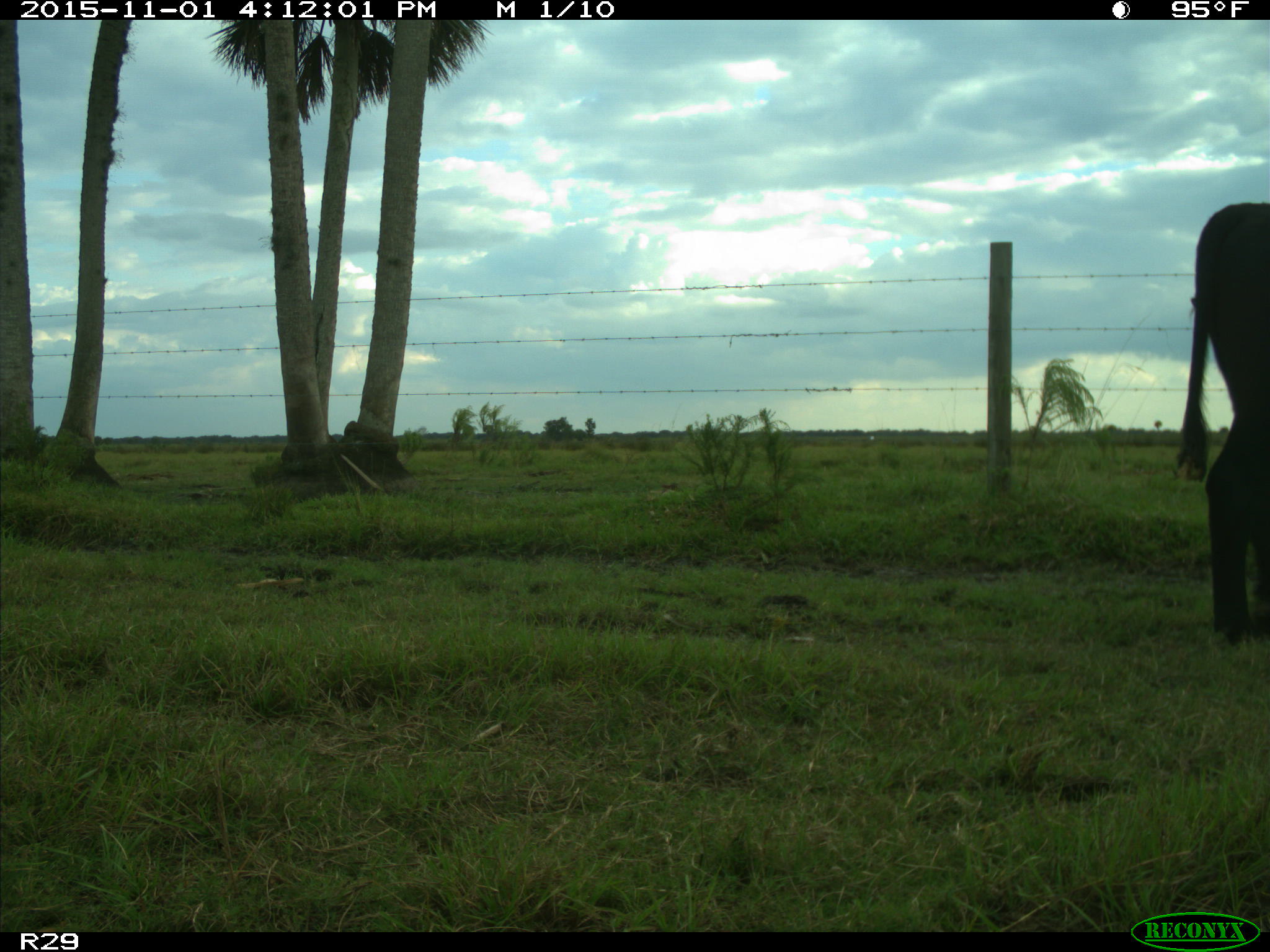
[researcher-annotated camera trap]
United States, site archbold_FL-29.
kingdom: Animalia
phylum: Chordata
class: Mammalia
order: Artiodactyla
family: Bovidae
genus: Bos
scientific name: Bos taurus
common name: domestic cow